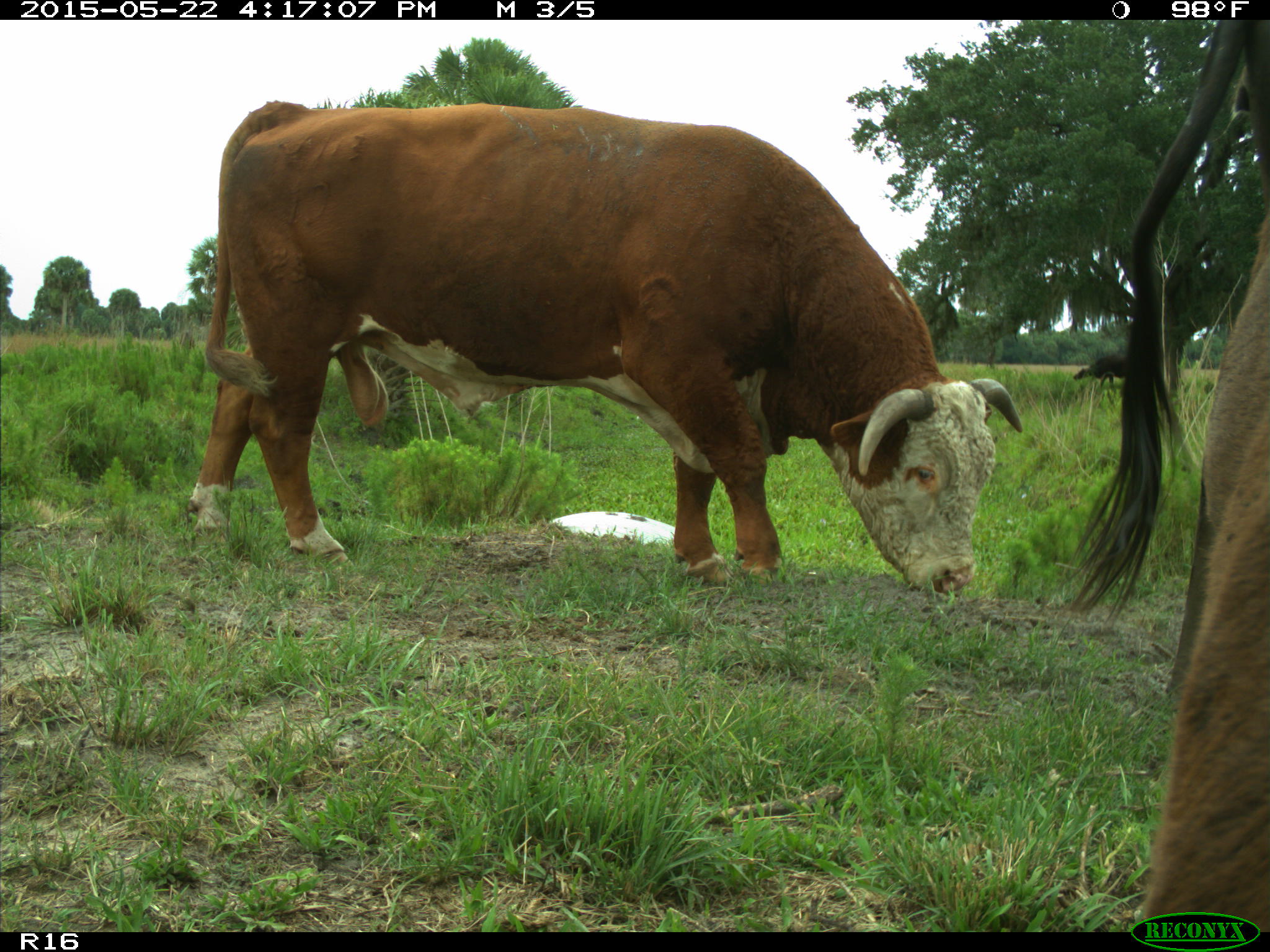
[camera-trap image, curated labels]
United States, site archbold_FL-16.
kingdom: Animalia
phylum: Chordata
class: Mammalia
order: Artiodactyla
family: Bovidae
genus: Bos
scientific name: Bos taurus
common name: domestic cow